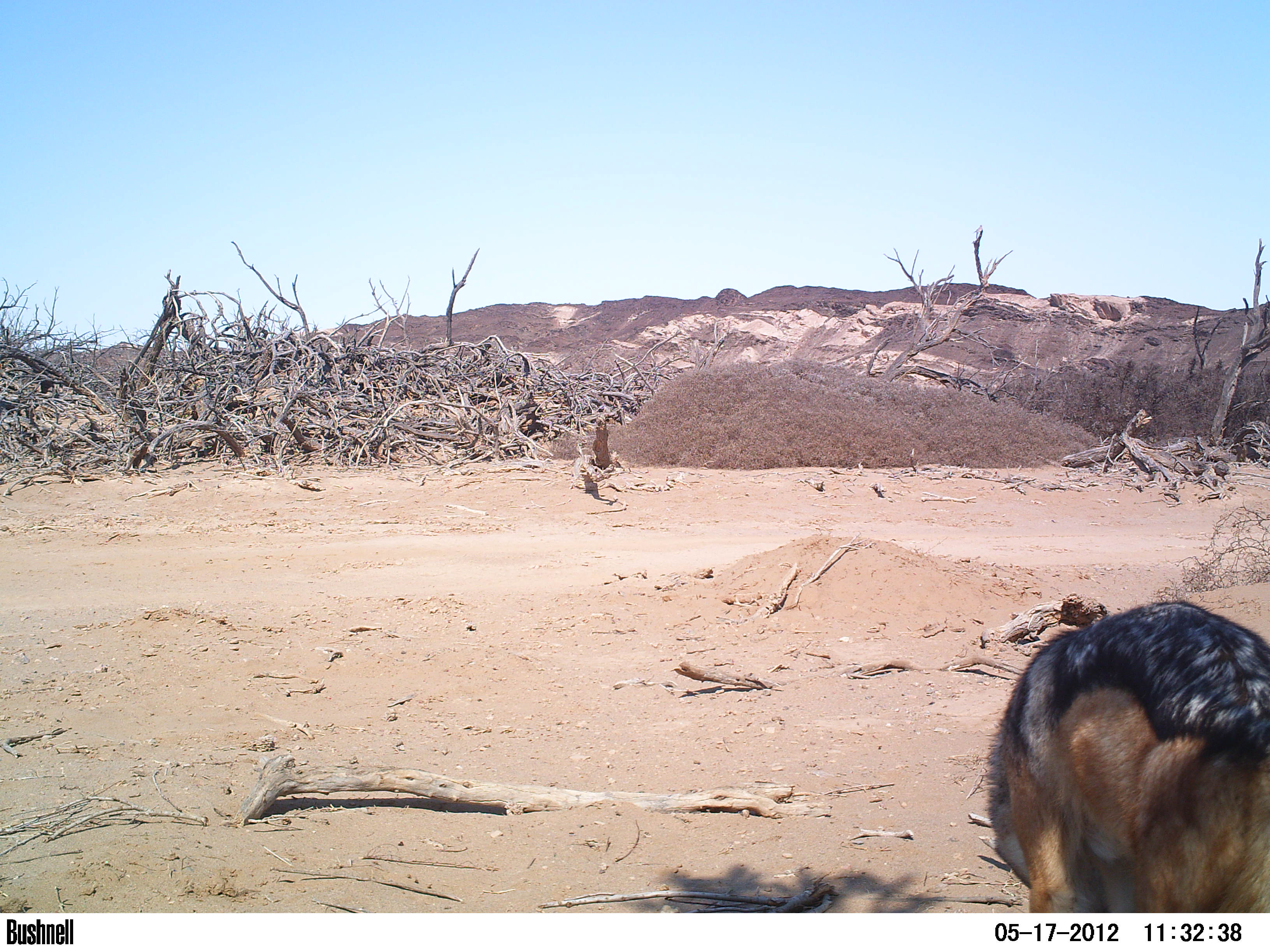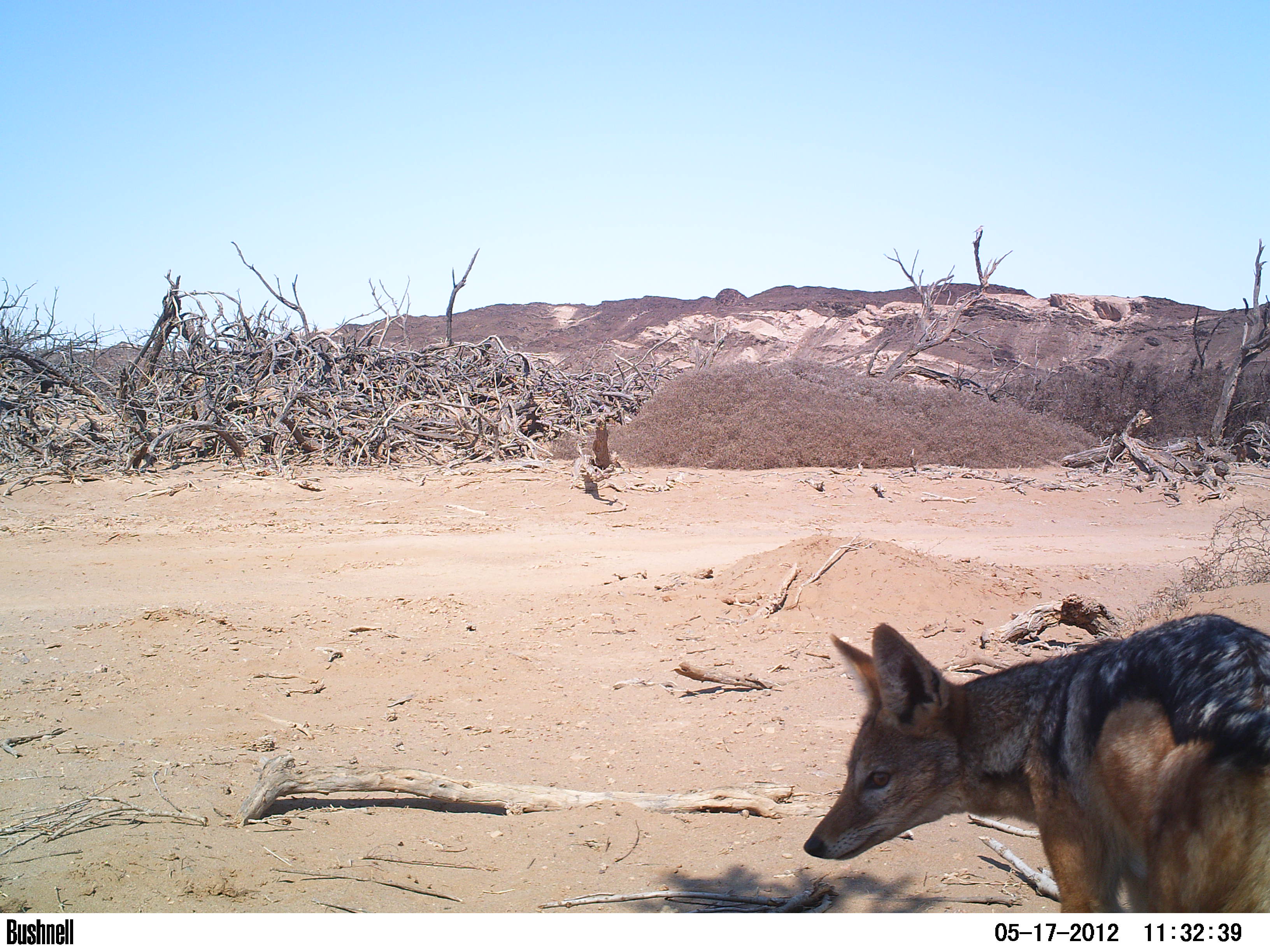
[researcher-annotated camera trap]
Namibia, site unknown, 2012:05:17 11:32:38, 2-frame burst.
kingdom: Animalia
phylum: Chordata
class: Mammalia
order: Carnivora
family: Canidae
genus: Lupulella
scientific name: Lupulella mesomelas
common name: black-backed jackal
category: canis mesomelas